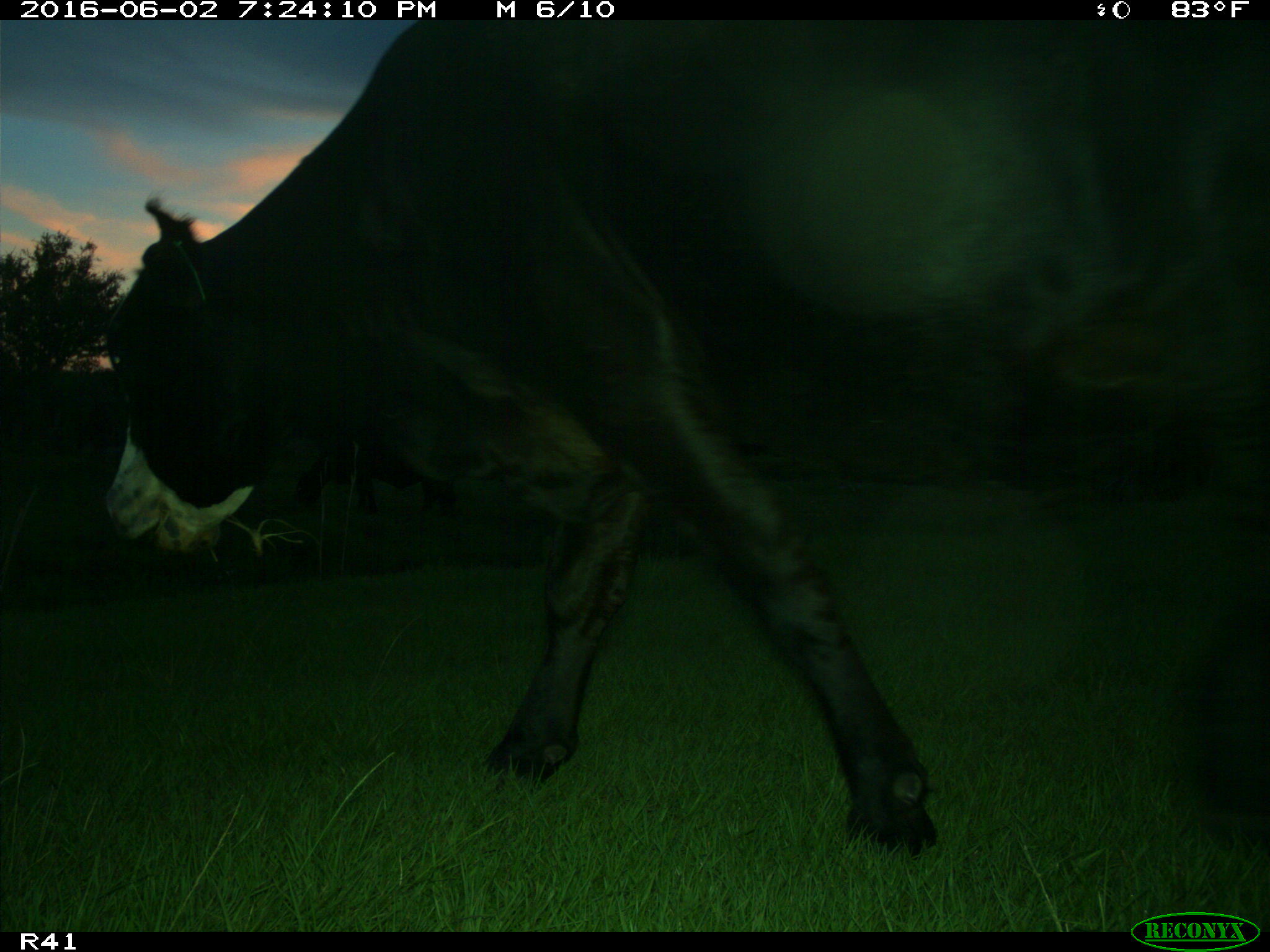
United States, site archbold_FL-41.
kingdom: Animalia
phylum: Chordata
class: Mammalia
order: Artiodactyla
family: Bovidae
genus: Bos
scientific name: Bos taurus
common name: domestic cow